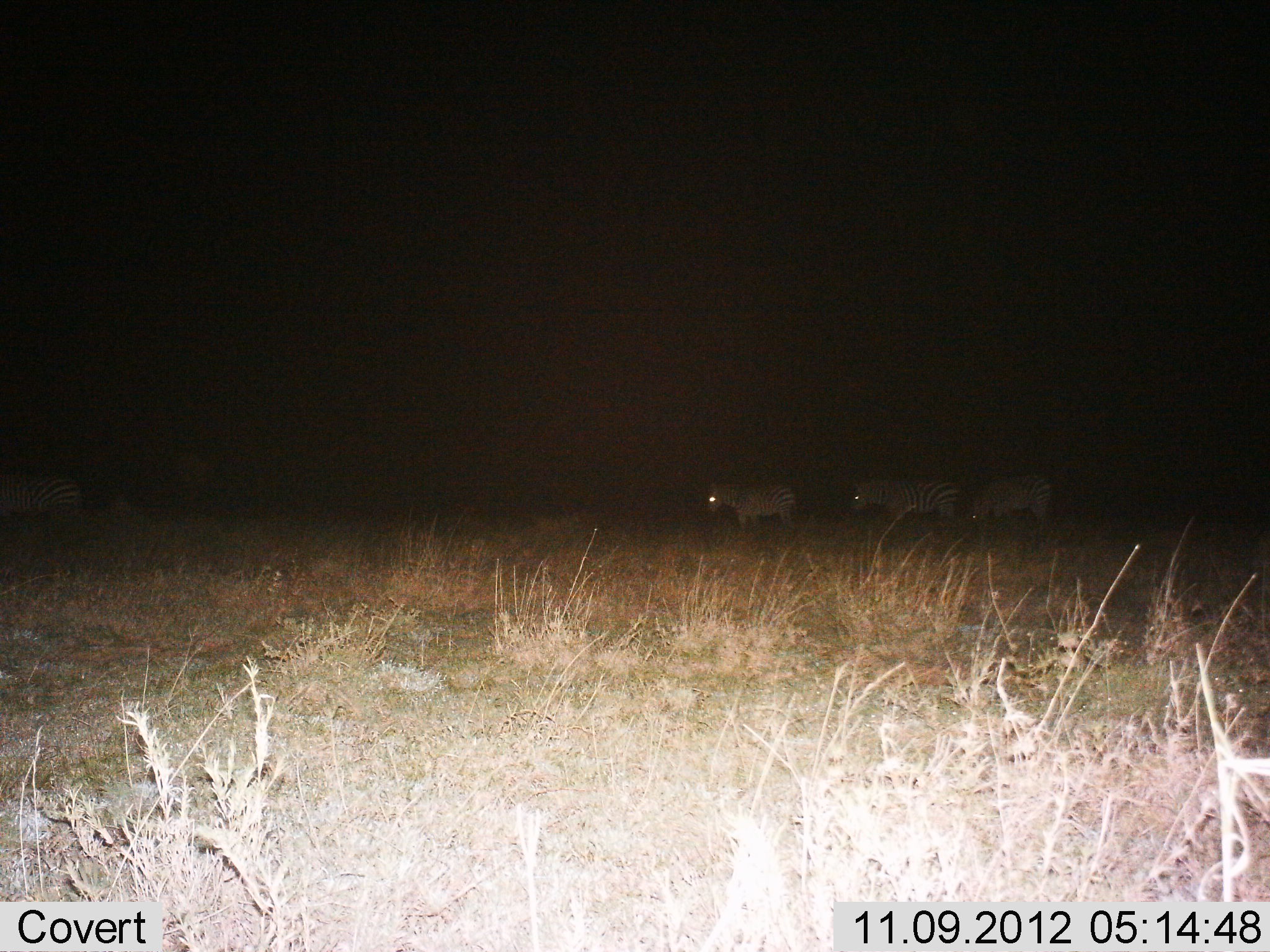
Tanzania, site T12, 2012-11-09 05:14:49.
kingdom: Animalia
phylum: Chordata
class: Mammalia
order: Perissodactyla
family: Equidae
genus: Equus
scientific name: Equus quagga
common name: plains zebra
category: zebra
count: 4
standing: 60%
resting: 0%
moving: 70%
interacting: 0%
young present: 0%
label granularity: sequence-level